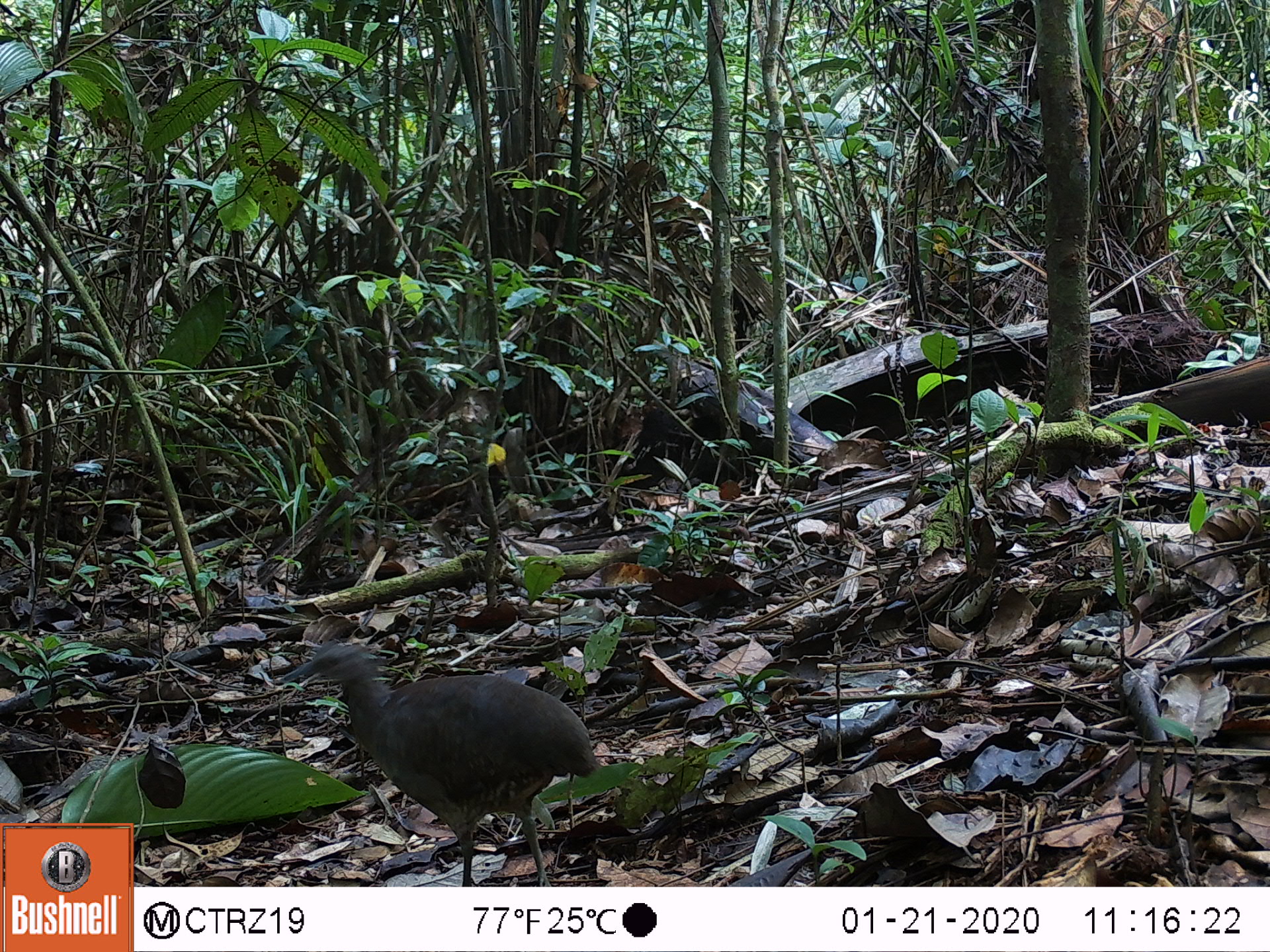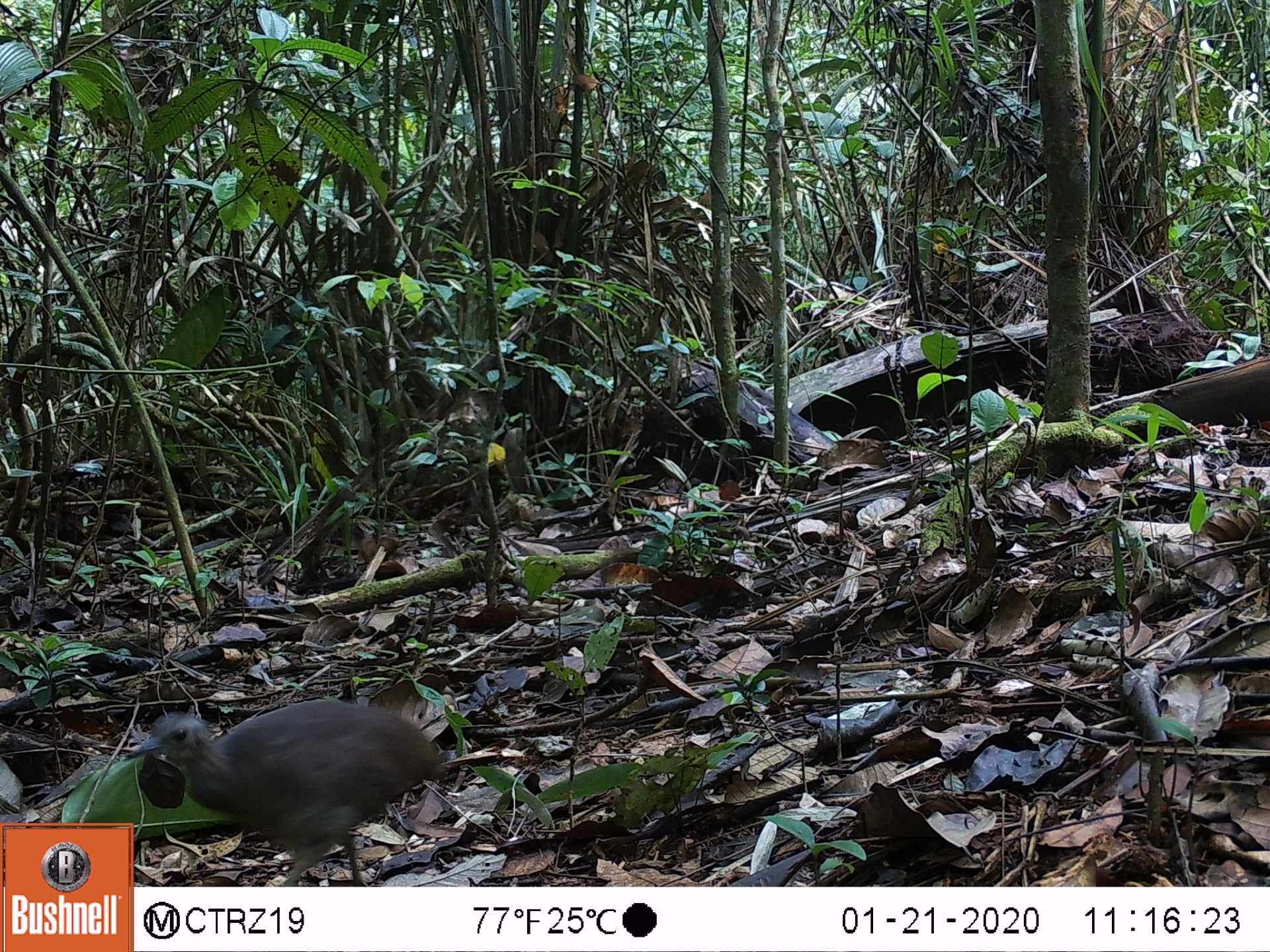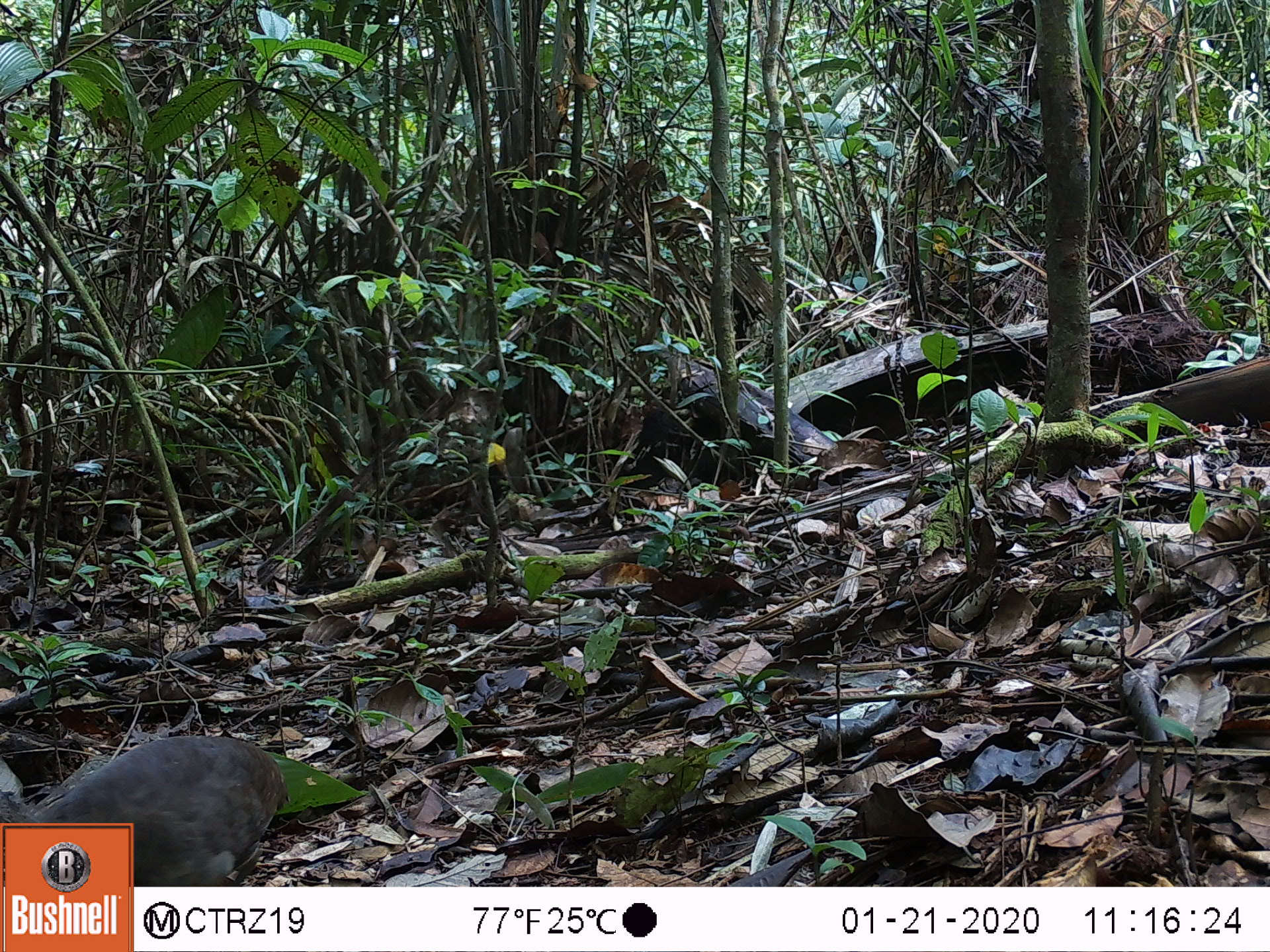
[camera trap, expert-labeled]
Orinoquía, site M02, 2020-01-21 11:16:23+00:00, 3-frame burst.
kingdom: Animalia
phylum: Chordata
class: Aves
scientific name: Aves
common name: bird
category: unknown bird